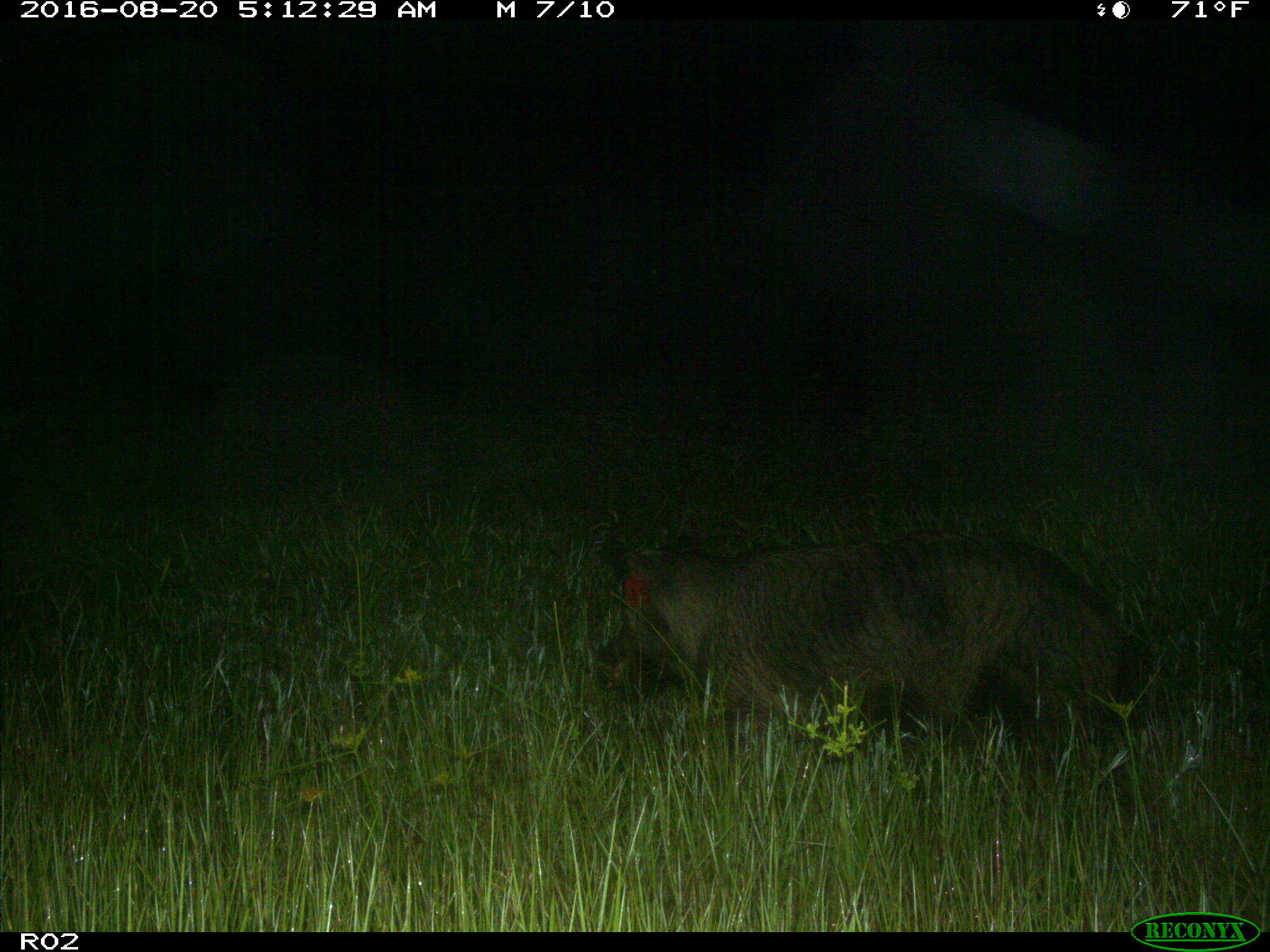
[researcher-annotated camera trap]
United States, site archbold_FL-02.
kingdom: Animalia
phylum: Chordata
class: Mammalia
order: Artiodactyla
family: Suidae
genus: Sus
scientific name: Sus scrofa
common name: wild boar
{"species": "Sus scrofa (wild boar)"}